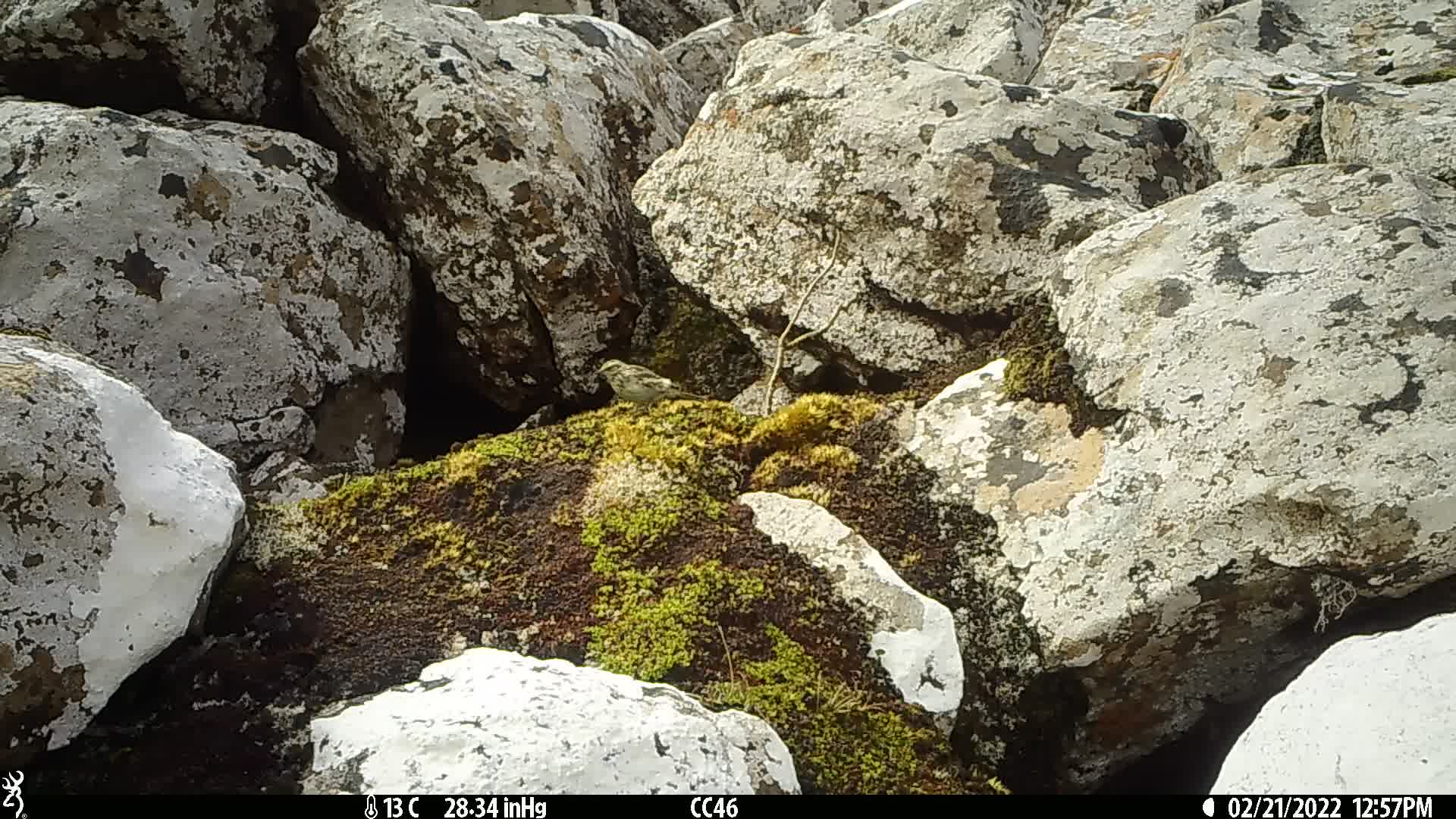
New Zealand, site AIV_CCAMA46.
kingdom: Animalia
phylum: Chordata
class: Aves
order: Passeriformes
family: Motacillidae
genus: Anthus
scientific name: Anthus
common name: pipit